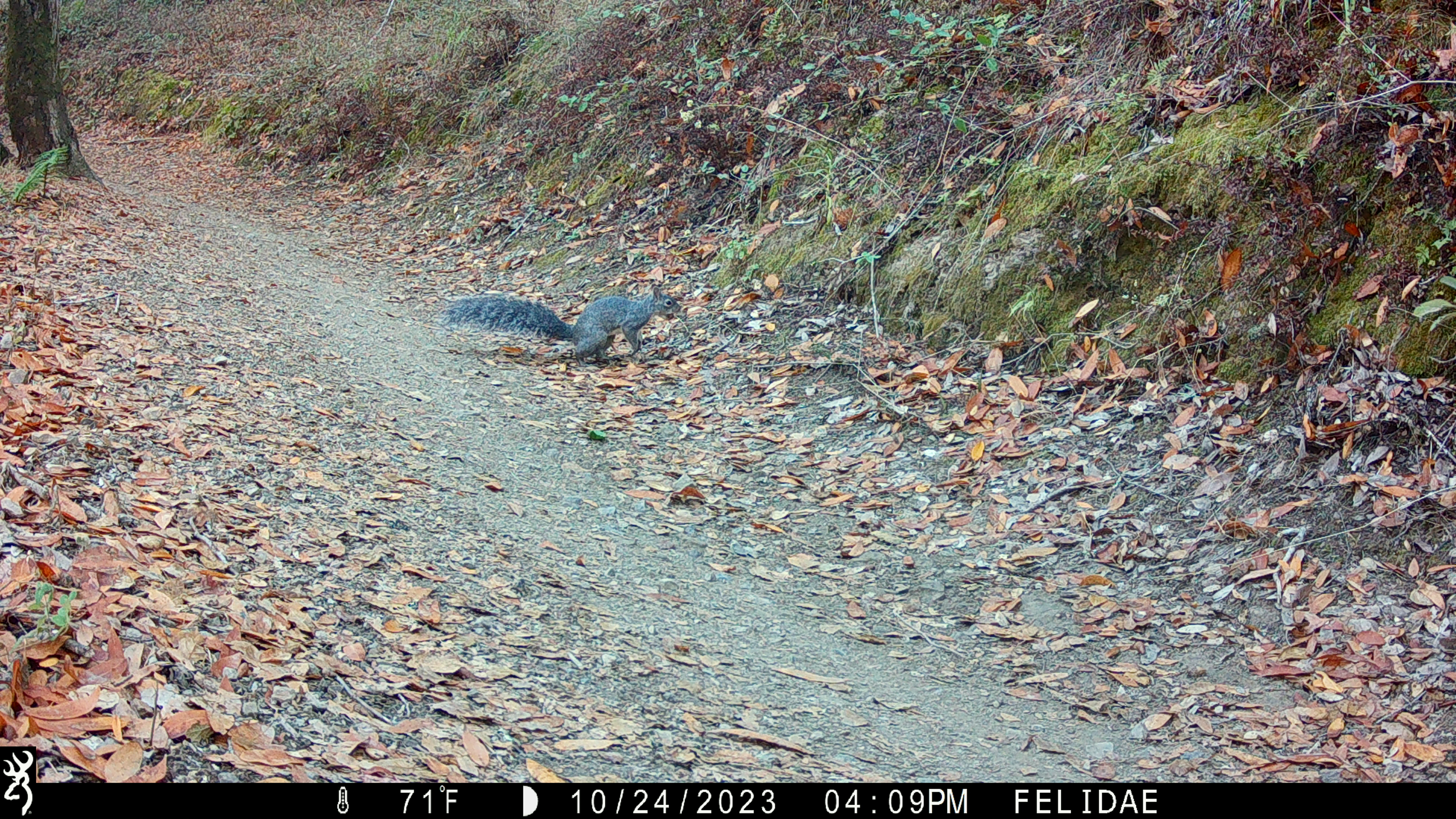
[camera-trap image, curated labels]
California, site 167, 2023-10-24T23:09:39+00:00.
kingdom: Animalia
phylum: Chordata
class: Mammalia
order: Rodentia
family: Sciuridae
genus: Sciurus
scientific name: Sciurus griseus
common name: western gray squirrel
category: western grey squirrel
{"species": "western grey squirrel (western gray squirrel) (Sciurus griseus)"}